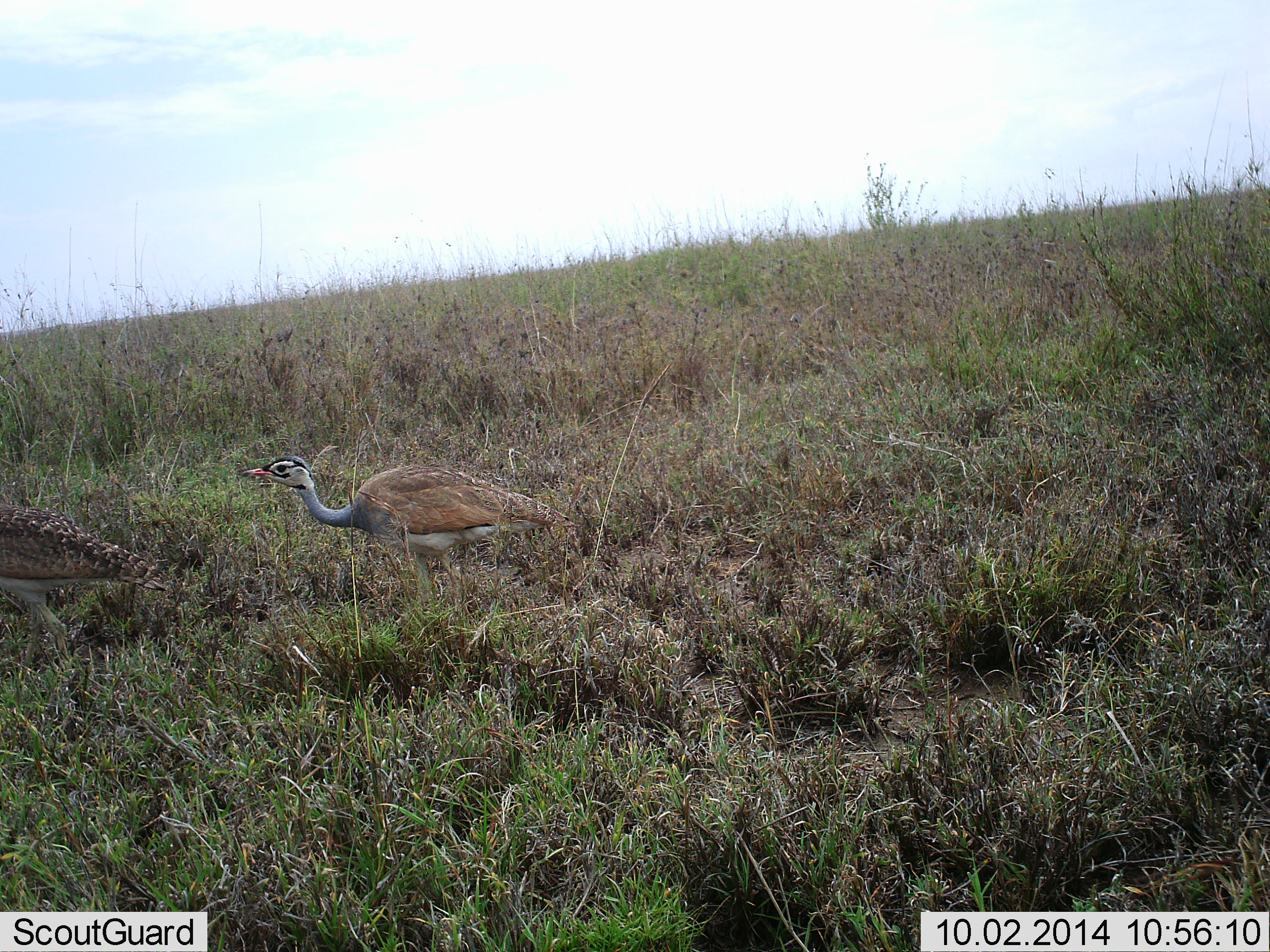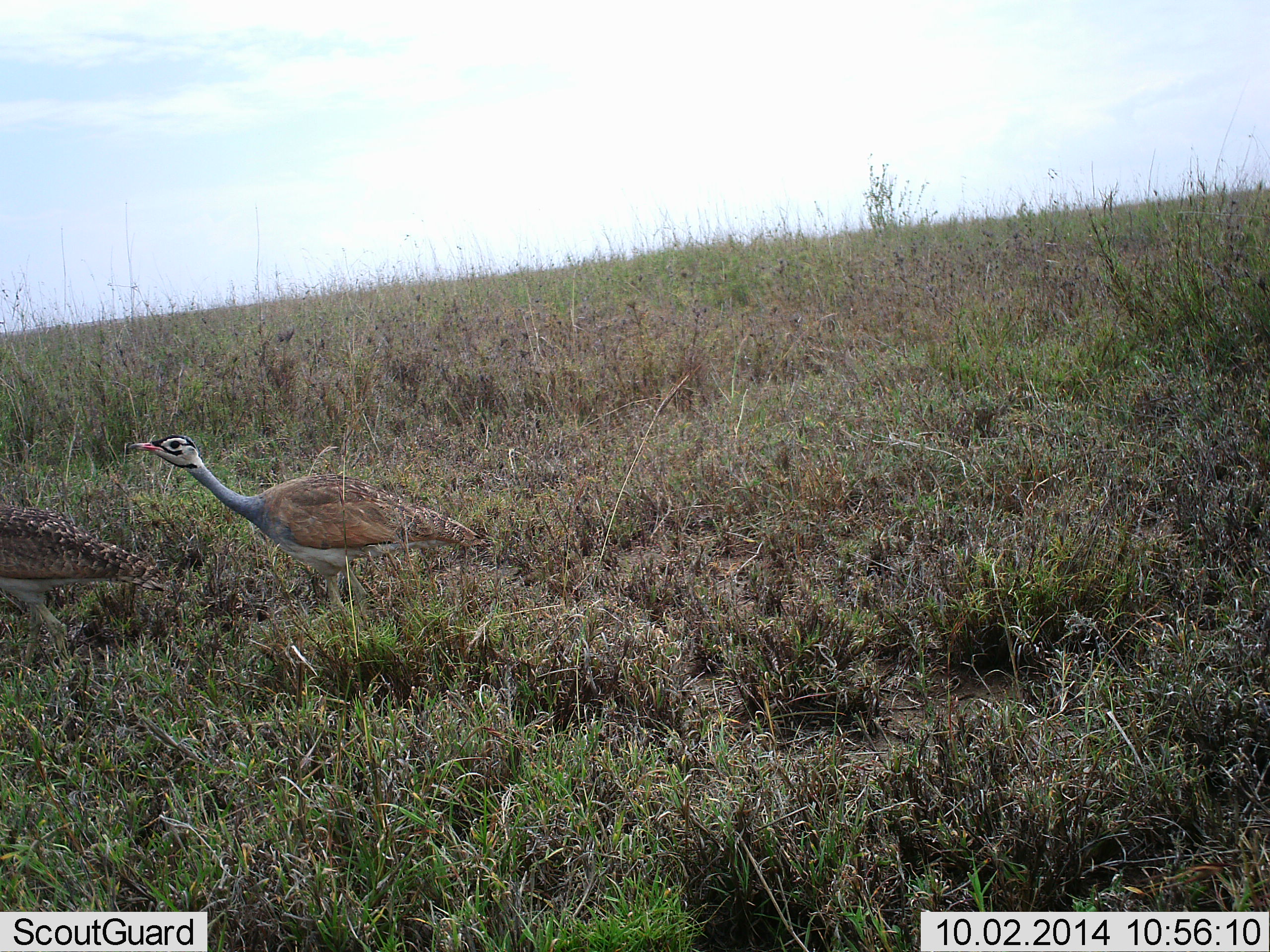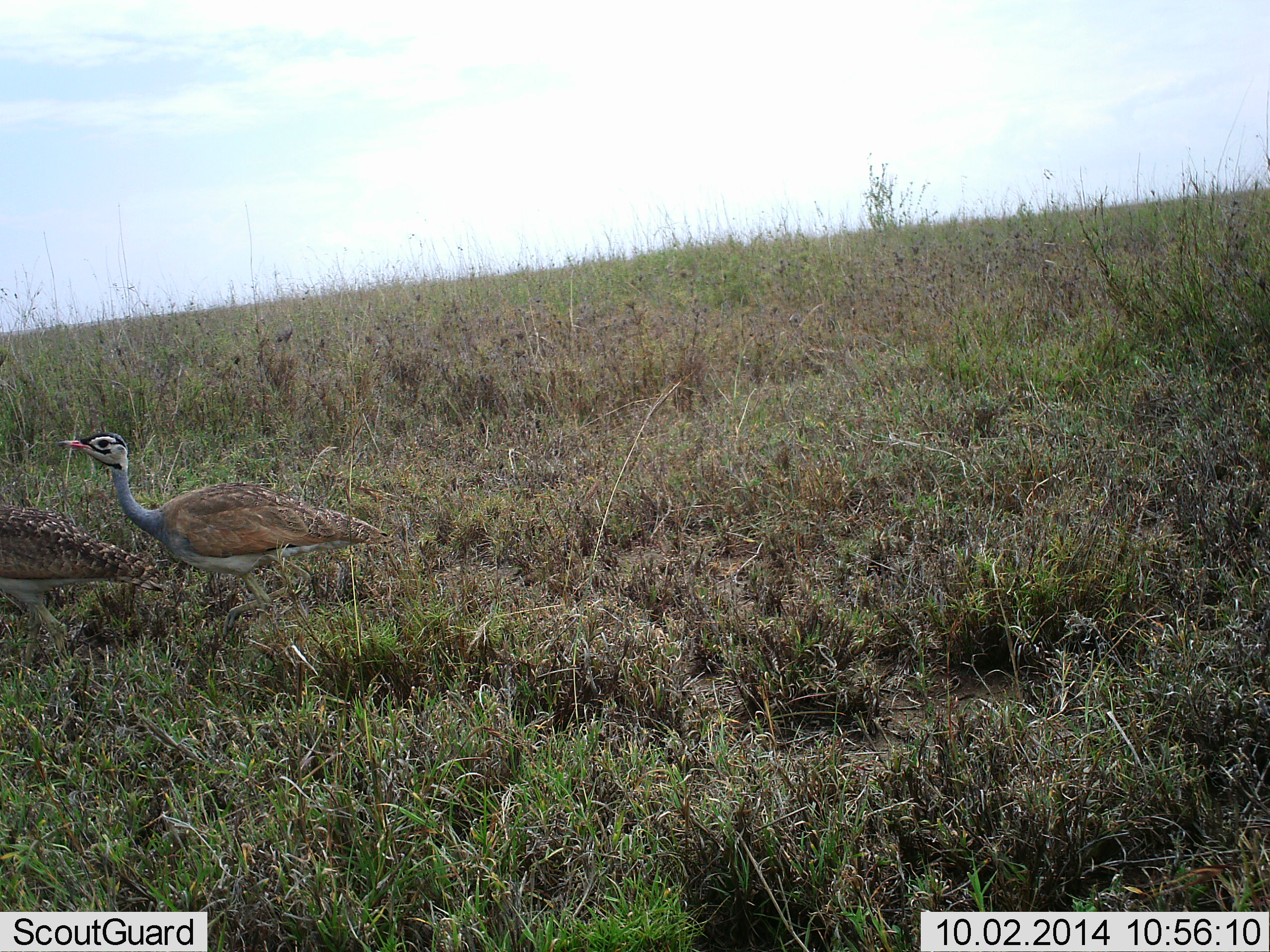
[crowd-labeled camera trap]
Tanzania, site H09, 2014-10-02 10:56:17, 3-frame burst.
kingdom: Animalia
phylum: Chordata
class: Aves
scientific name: Aves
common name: bird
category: otherbird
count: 2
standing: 50%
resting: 0%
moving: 90%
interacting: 0%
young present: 0%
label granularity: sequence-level